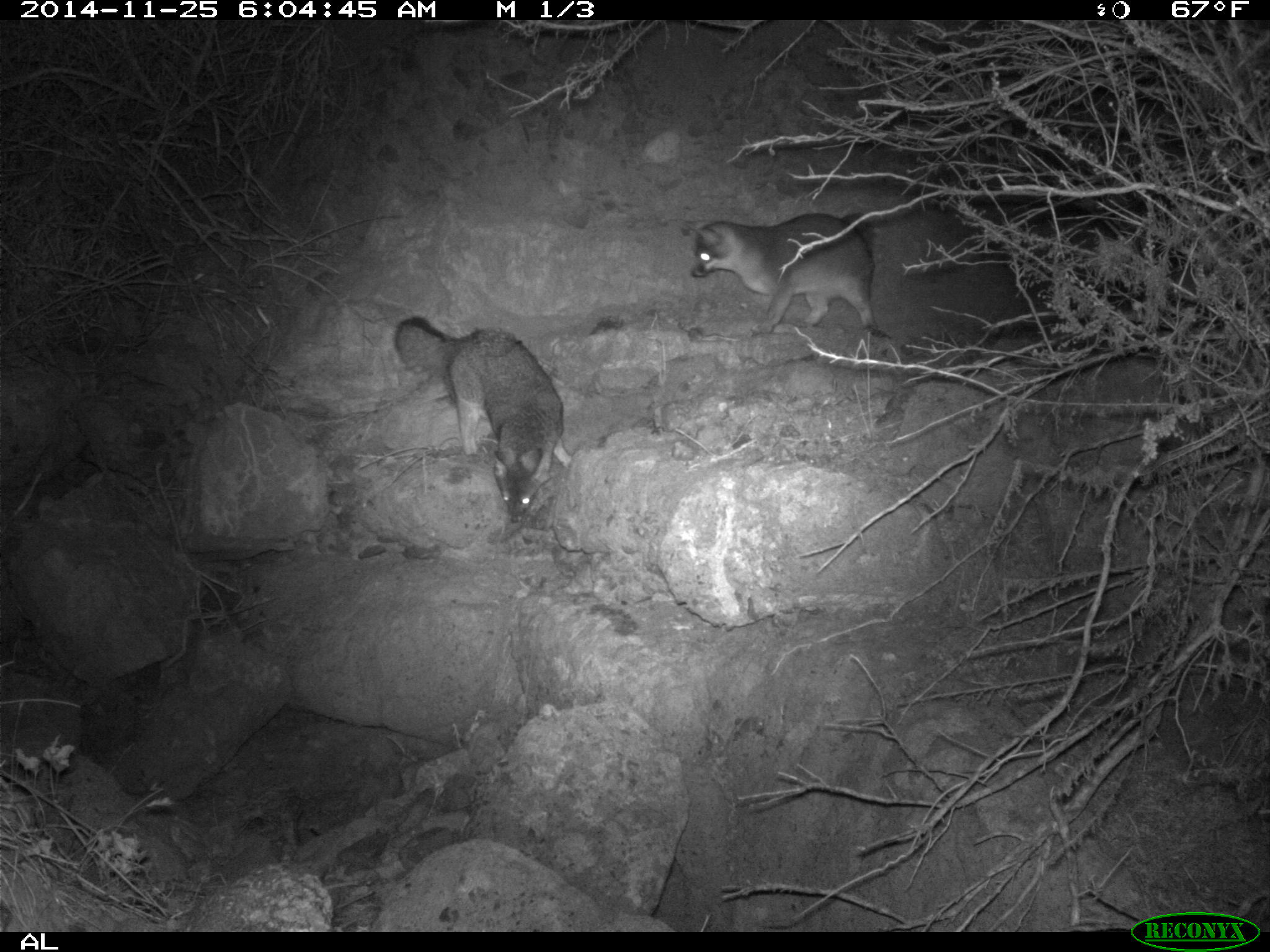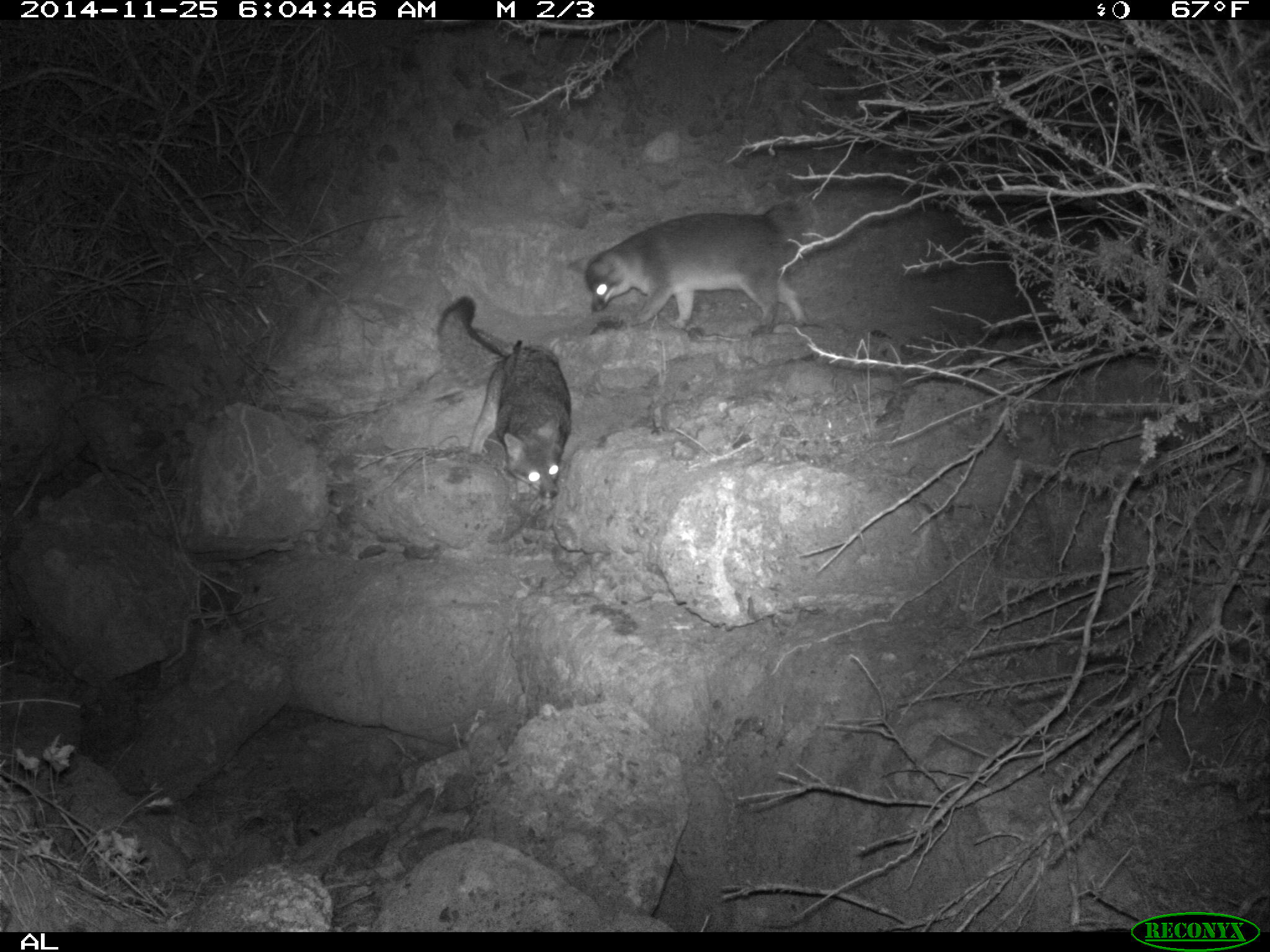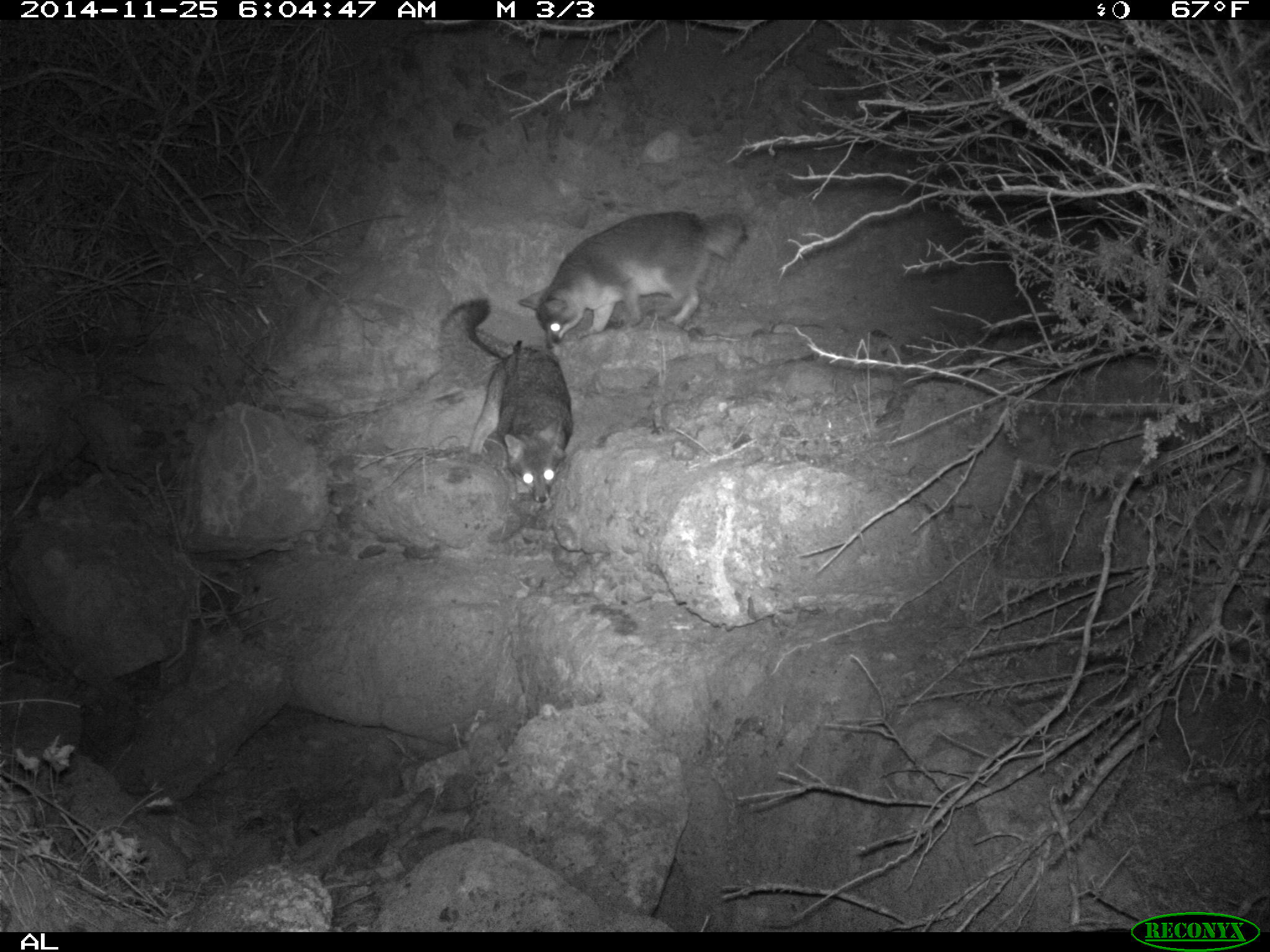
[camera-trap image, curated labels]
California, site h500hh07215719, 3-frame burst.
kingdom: Animalia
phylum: Chordata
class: Mammalia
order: Carnivora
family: Canidae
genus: Urocyon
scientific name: Urocyon littoralis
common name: island fox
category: fox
Fox (island fox) (Urocyon littoralis).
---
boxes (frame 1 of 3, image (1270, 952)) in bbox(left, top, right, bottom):
fox: bbox(393, 315, 572, 522); bbox(688, 212, 878, 335)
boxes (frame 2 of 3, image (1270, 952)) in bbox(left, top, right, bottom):
fox: bbox(568, 202, 804, 333); bbox(436, 295, 571, 511)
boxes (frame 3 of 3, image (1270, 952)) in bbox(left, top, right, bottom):
fox: bbox(518, 210, 749, 350); bbox(437, 299, 574, 503)